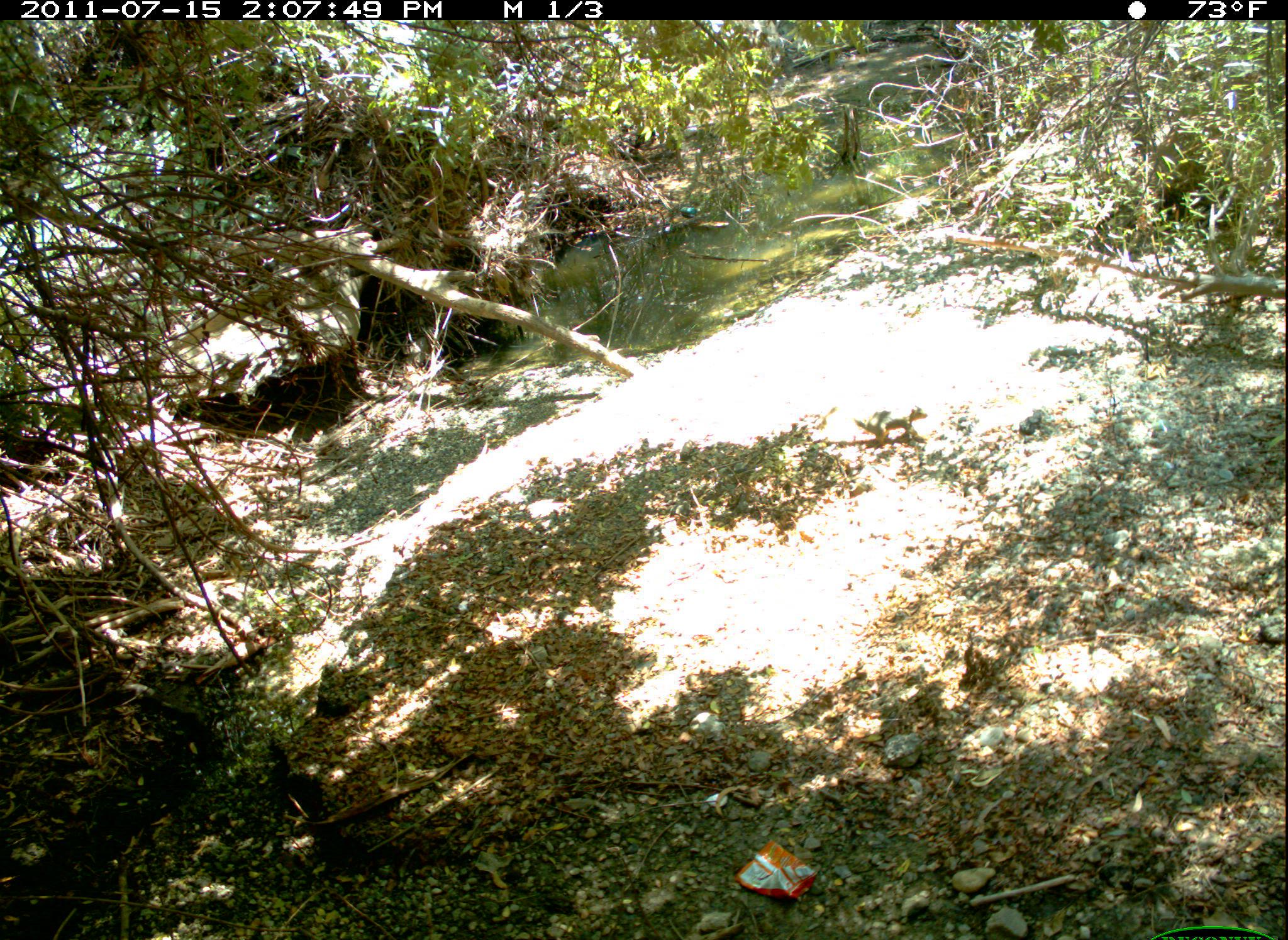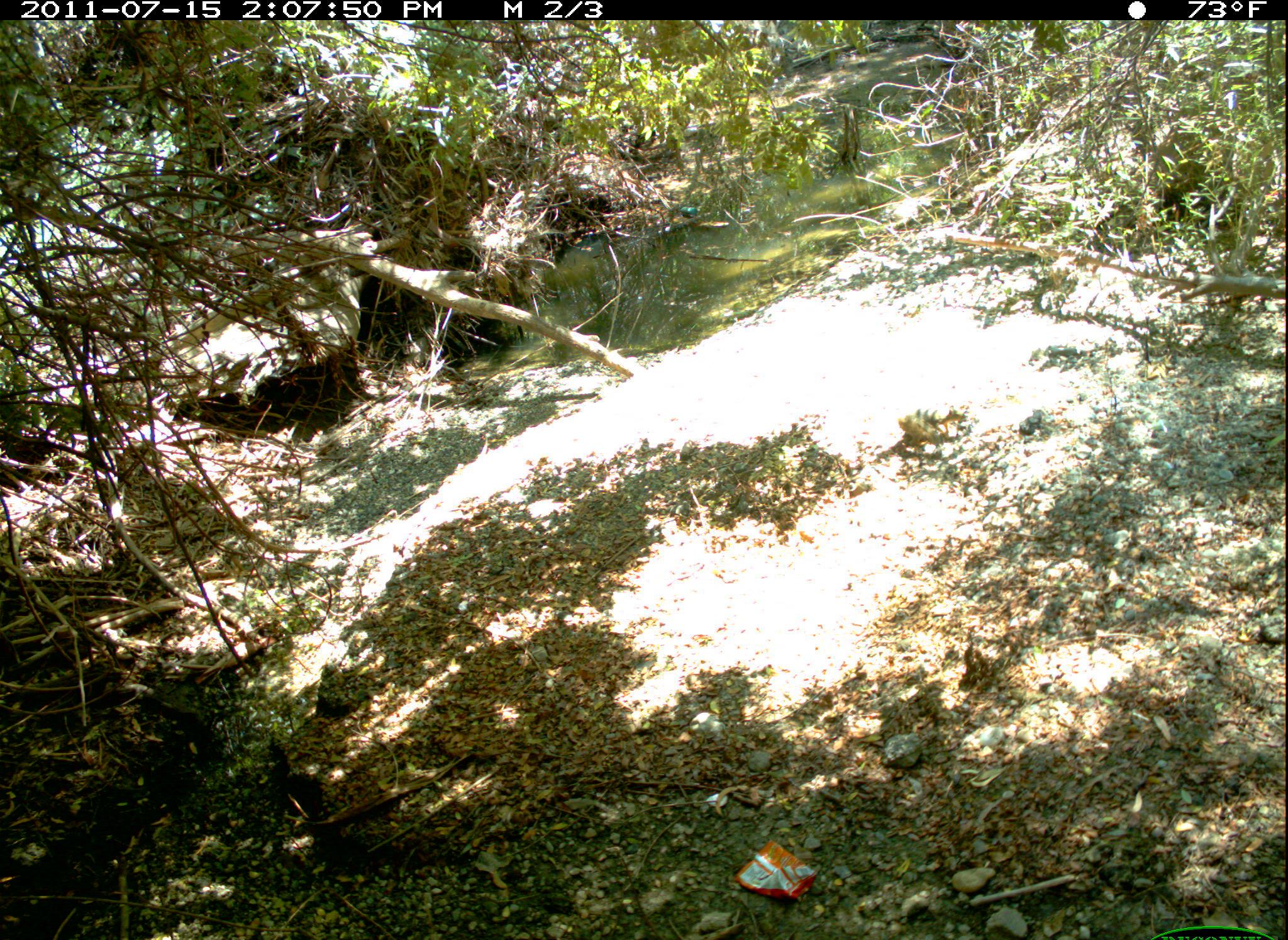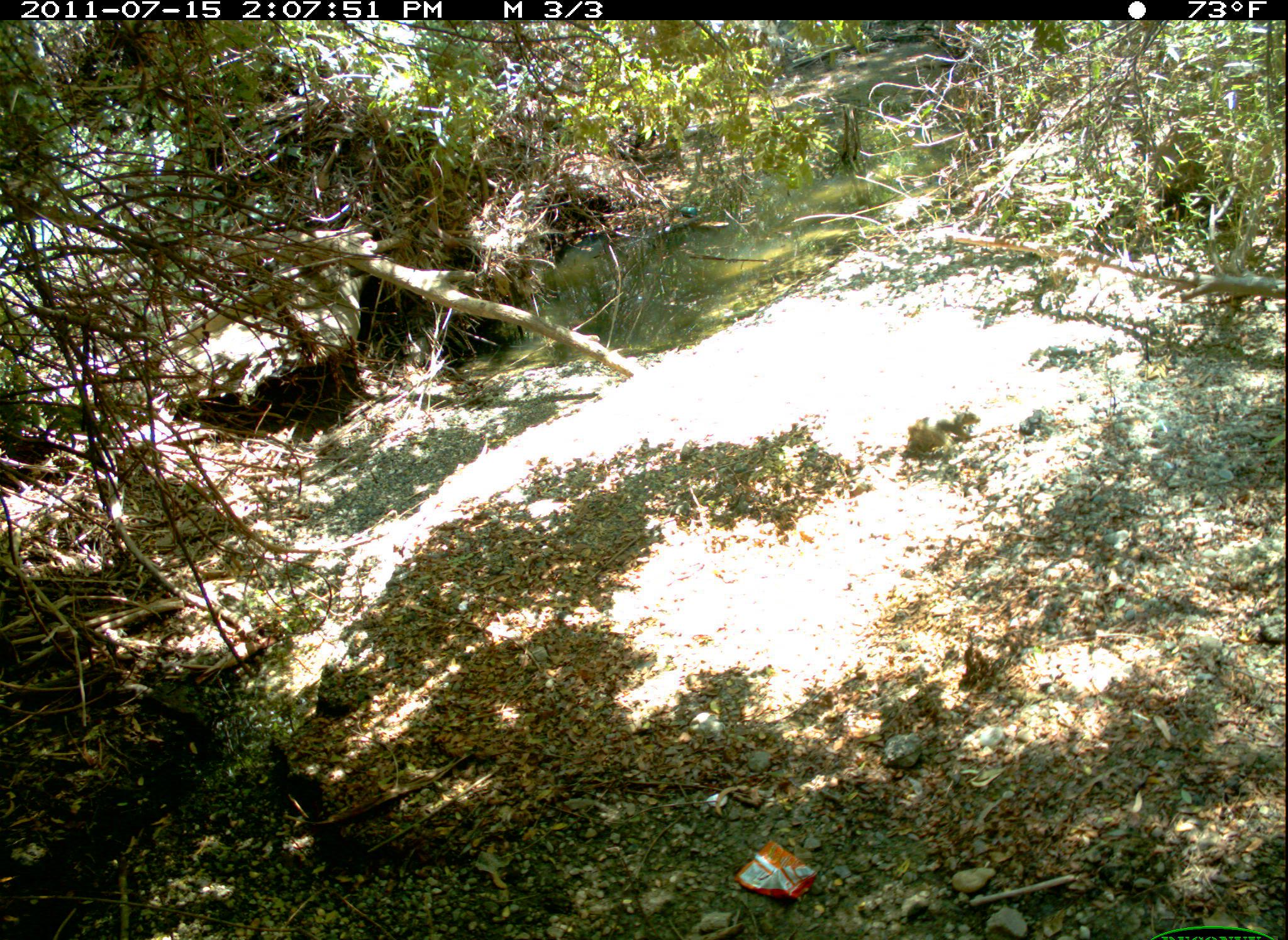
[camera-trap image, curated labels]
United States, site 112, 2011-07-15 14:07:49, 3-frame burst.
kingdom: Animalia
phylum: Chordata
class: Mammalia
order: Rodentia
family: Sciuridae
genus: Sciurus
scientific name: Sciurus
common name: squirrel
Squirrel (Sciurus).